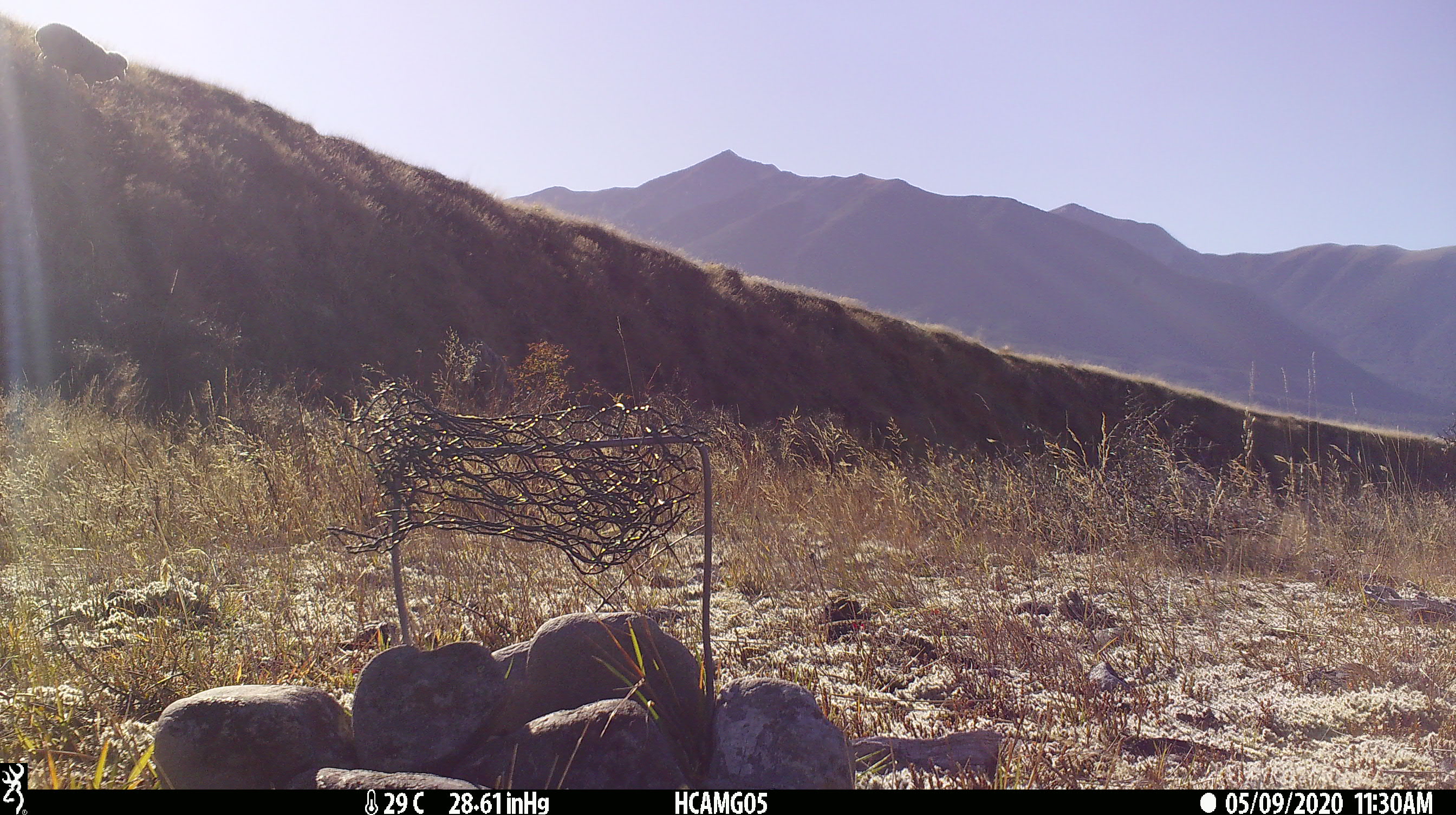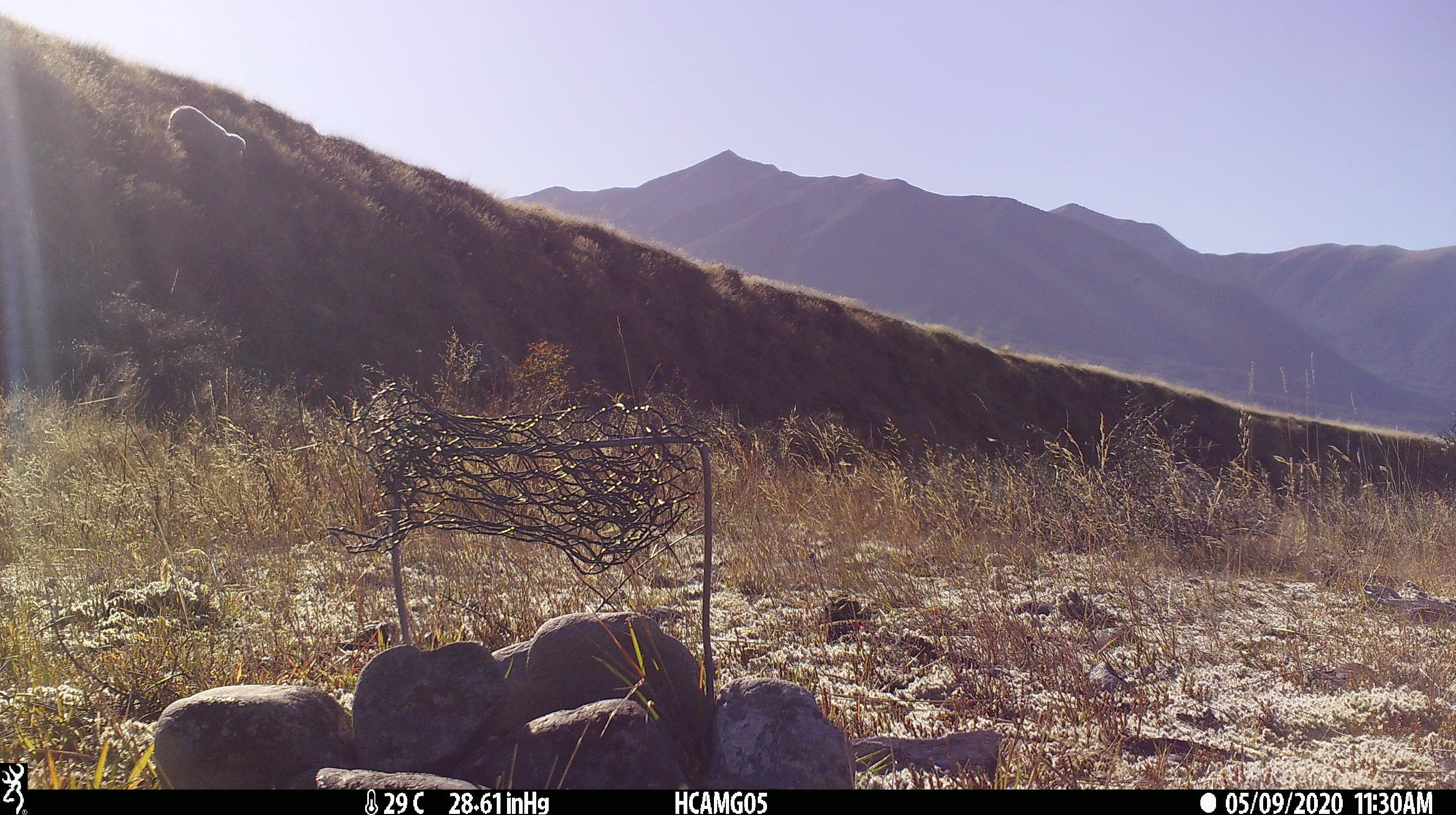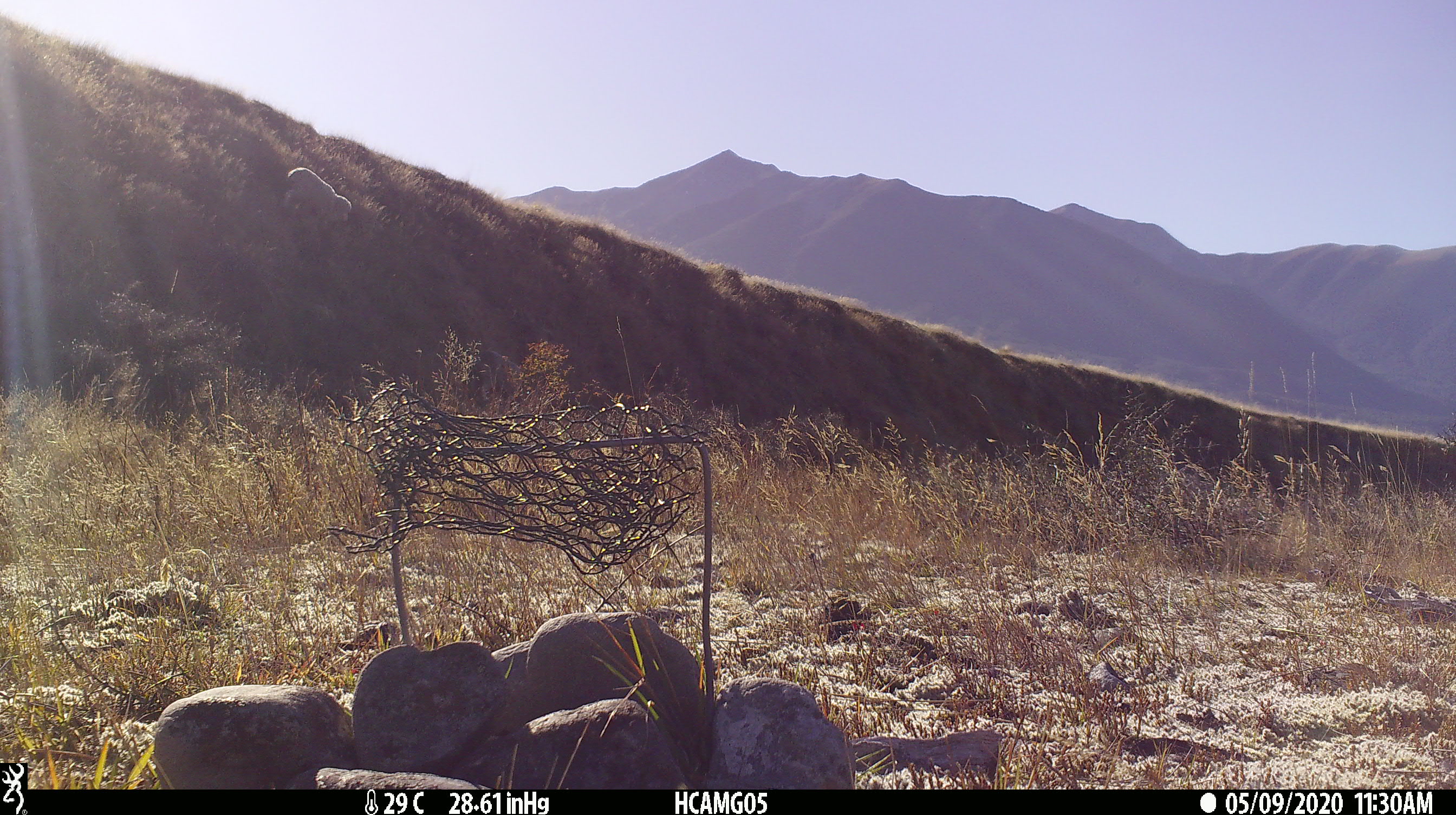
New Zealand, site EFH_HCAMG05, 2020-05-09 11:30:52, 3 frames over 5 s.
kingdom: Animalia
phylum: Chordata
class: Mammalia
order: Artiodactyla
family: Bovidae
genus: Ovis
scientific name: Ovis aries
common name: domestic sheep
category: sheep